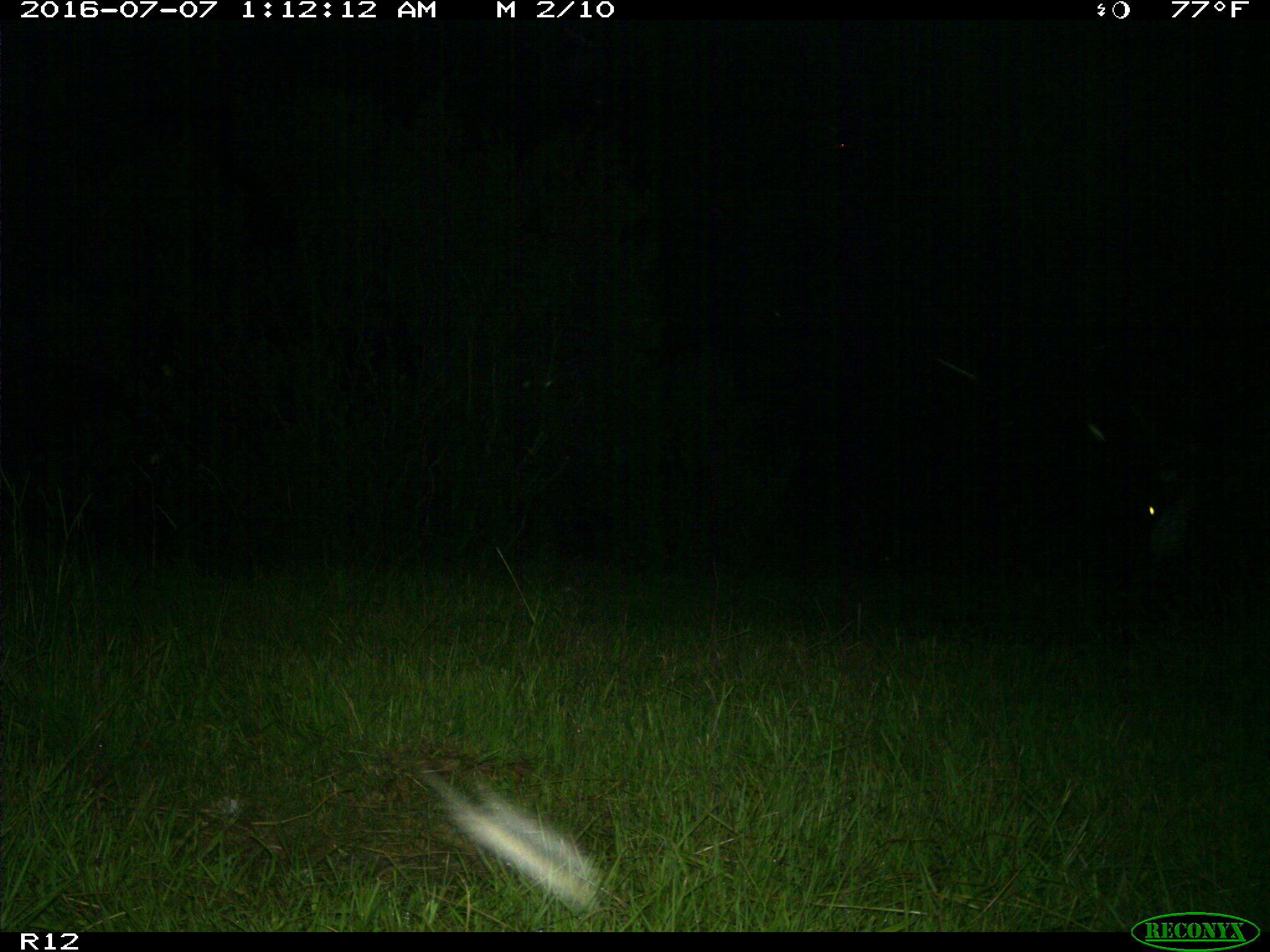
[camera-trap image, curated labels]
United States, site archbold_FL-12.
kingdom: Animalia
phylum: Chordata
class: Mammalia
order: Artiodactyla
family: Bovidae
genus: Bos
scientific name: Bos taurus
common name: domestic cow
Bos taurus (domestic cow).